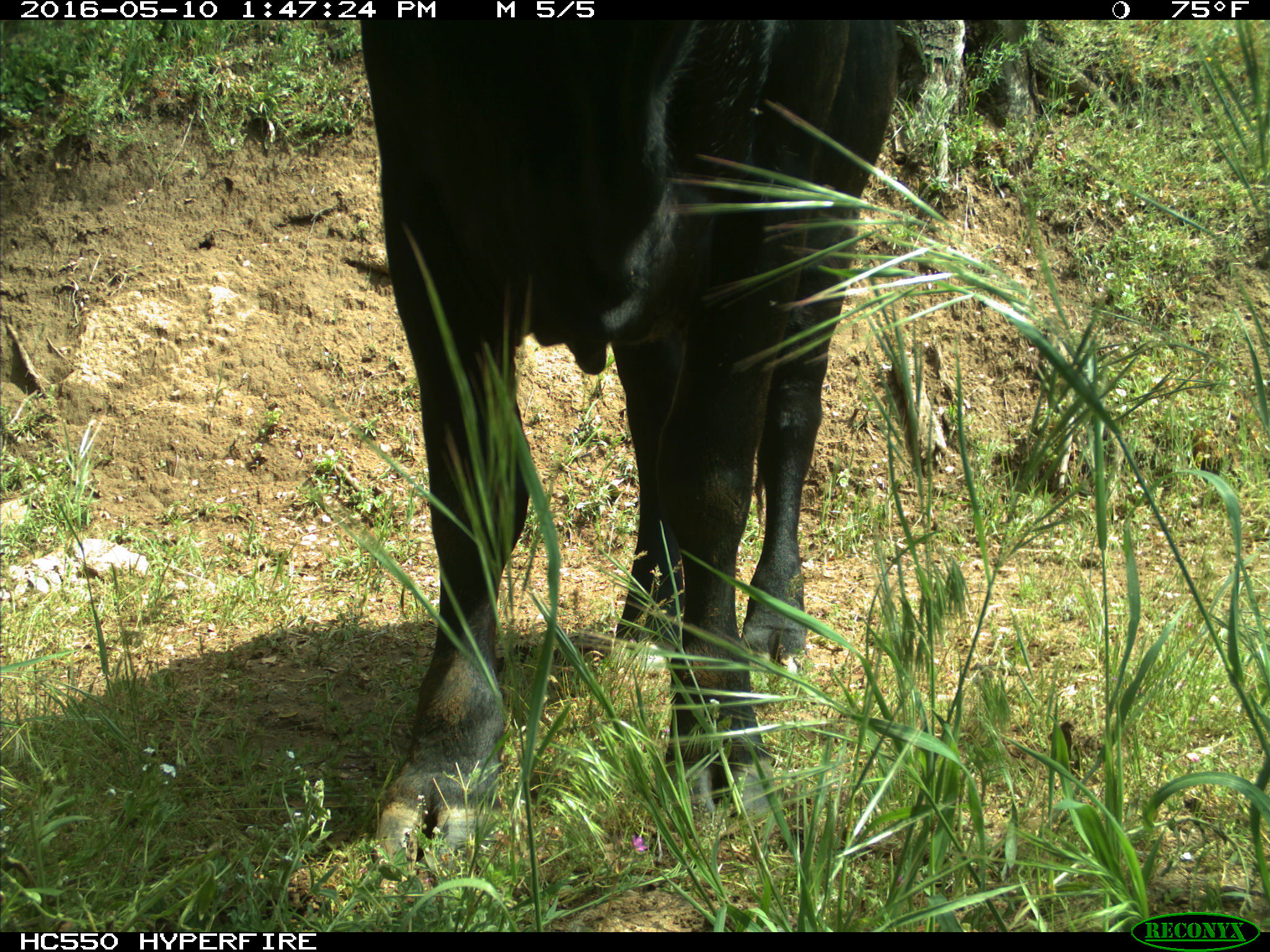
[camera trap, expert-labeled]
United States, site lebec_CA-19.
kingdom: Animalia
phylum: Chordata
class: Mammalia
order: Artiodactyla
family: Bovidae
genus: Bos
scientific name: Bos taurus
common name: domestic cow